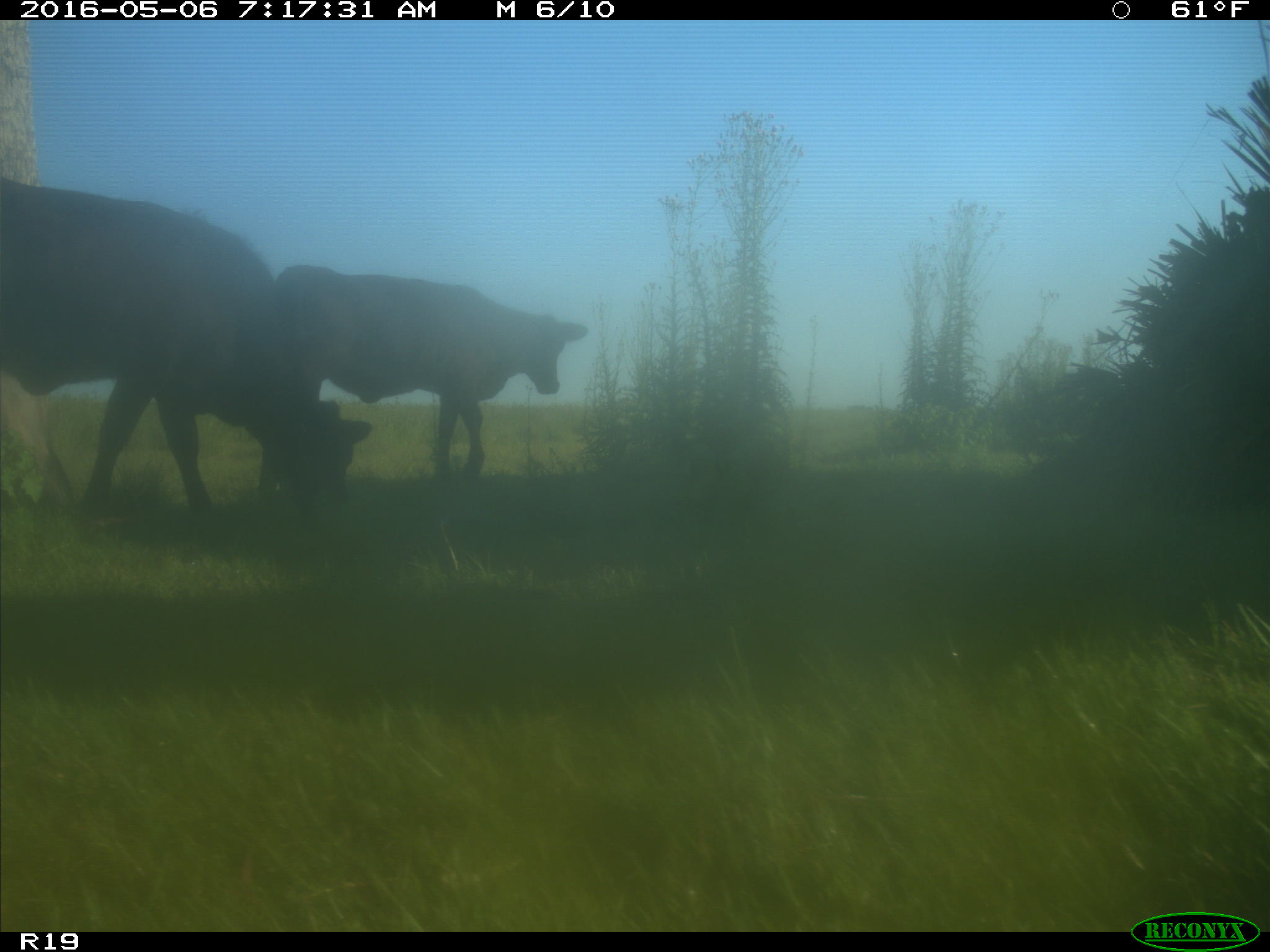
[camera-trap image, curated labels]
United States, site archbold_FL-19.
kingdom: Animalia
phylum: Chordata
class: Mammalia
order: Artiodactyla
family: Bovidae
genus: Bos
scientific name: Bos taurus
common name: domestic cow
Bos taurus (domestic cow).